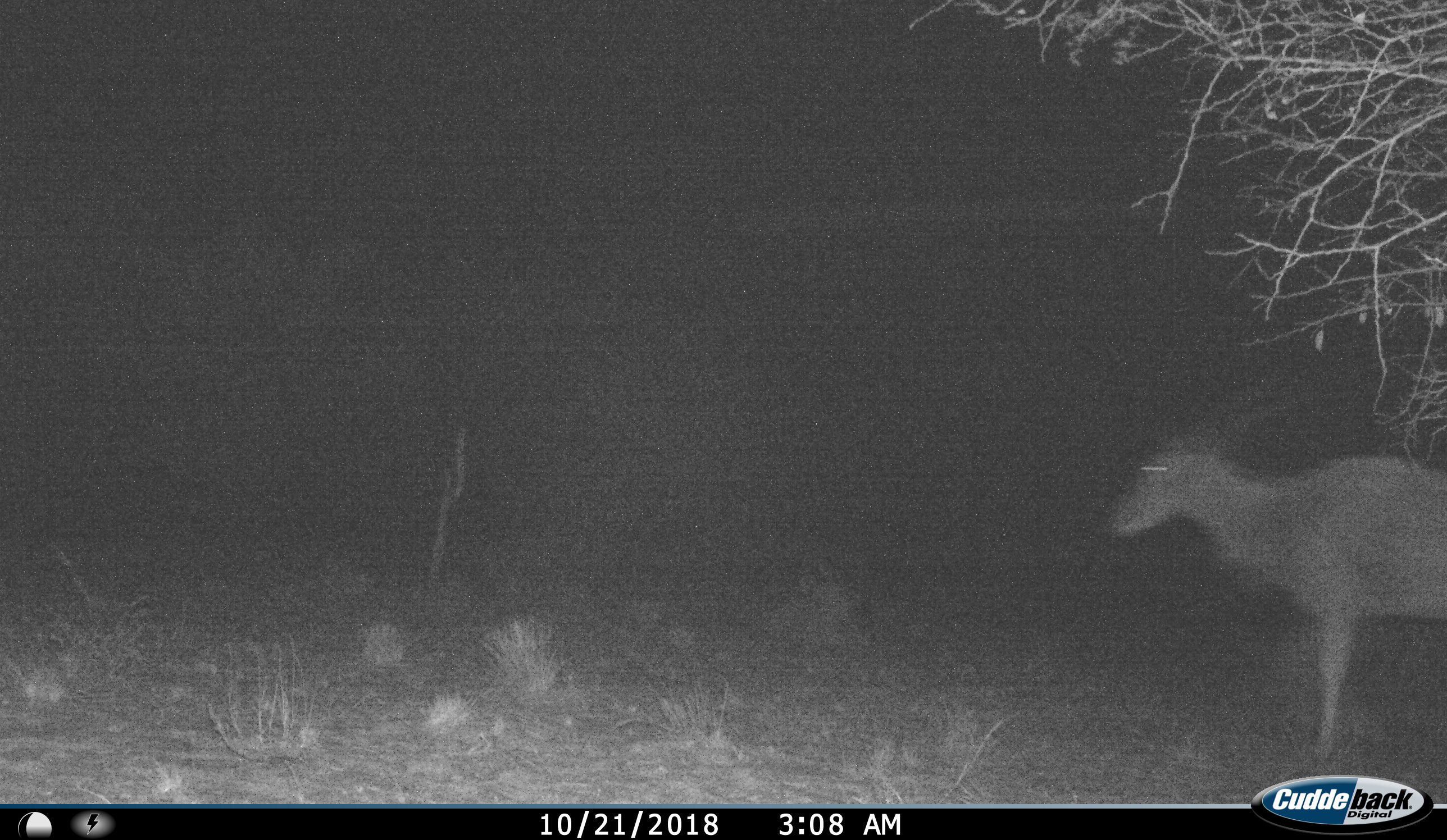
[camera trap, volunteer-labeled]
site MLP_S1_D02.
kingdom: Animalia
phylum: Chordata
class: Mammalia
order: Artiodactyla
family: Bovidae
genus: Tragelaphus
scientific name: Tragelaphus oryx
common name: eland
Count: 1.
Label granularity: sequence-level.